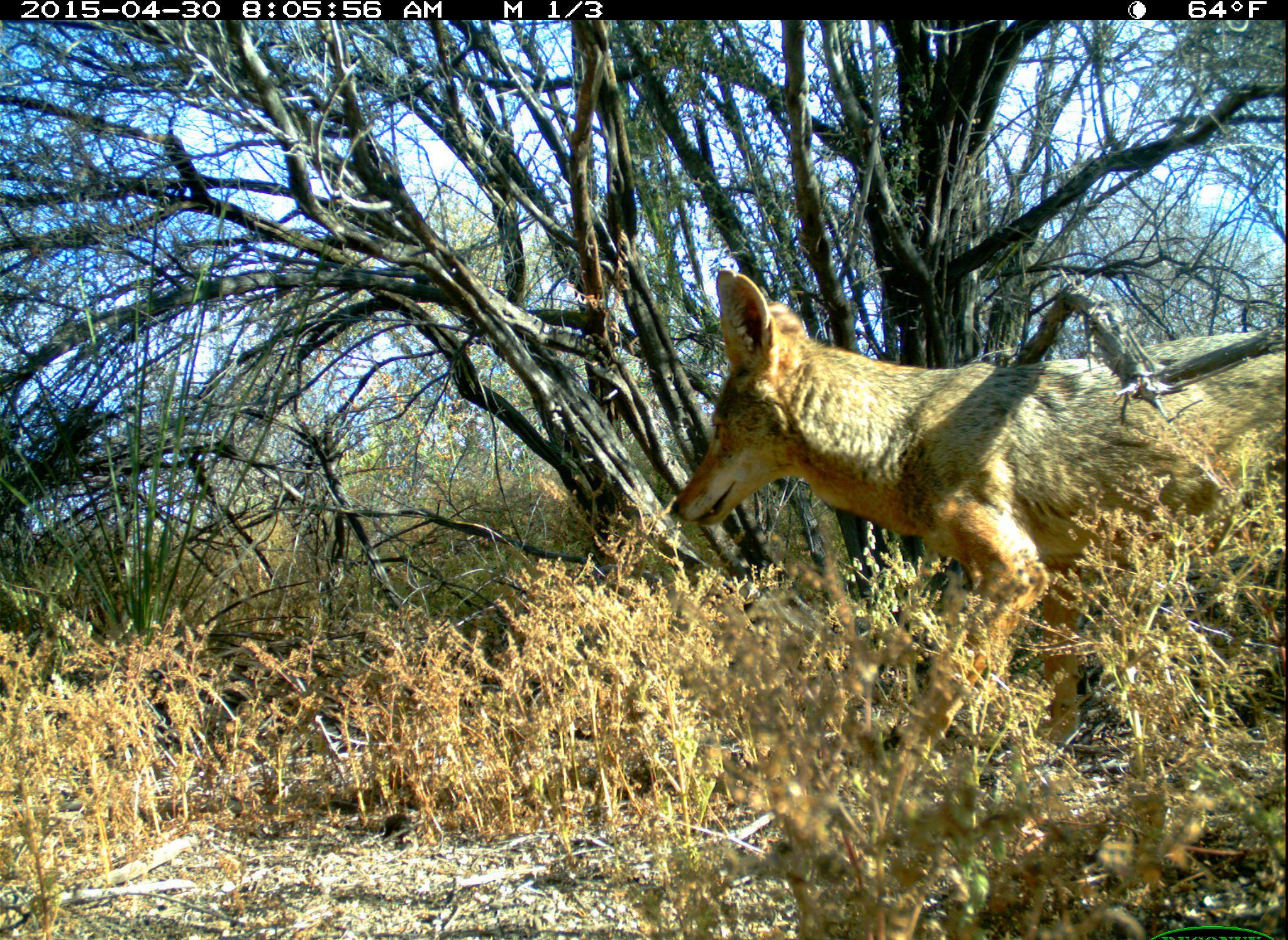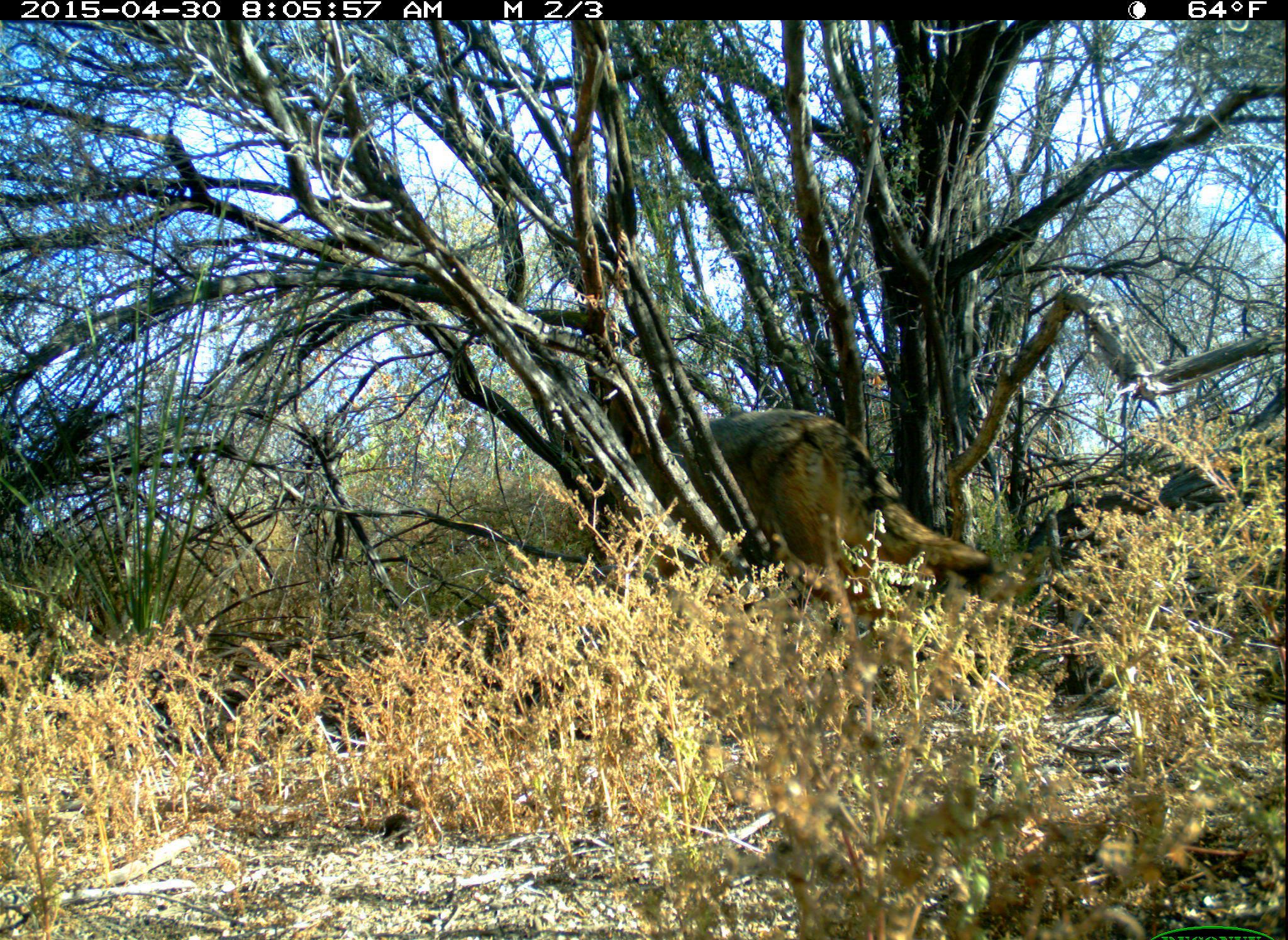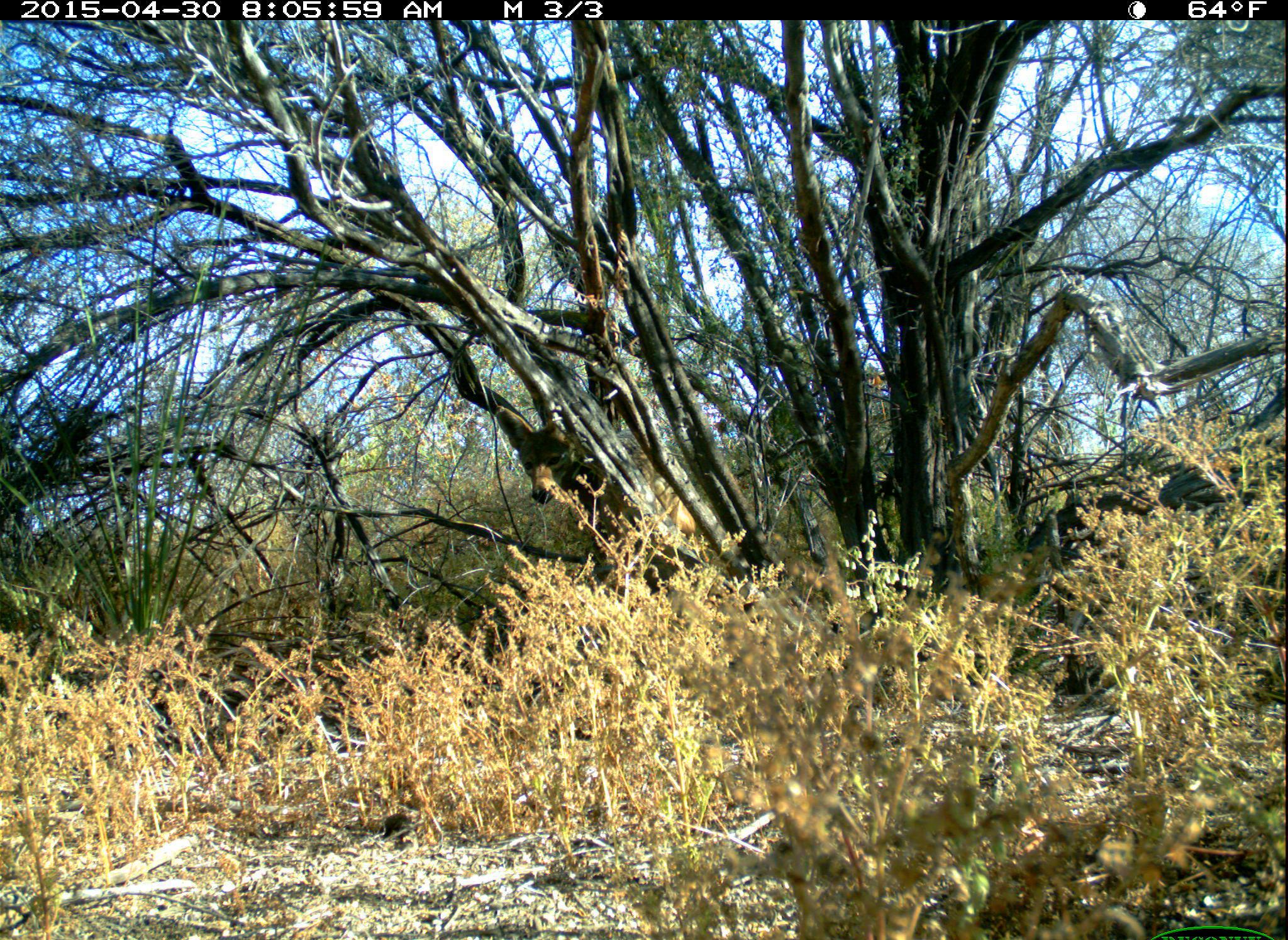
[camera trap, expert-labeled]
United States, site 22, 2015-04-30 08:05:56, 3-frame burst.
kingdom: Animalia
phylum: Chordata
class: Mammalia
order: Carnivora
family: Canidae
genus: Canis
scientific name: Canis latrans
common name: coyote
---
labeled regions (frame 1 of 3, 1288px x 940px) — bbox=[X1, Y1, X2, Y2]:
coyote: bbox=[669, 268, 1288, 830]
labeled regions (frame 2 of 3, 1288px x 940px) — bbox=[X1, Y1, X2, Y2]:
coyote: bbox=[657, 408, 992, 681]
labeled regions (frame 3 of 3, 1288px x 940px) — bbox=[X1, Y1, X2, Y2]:
coyote: bbox=[491, 404, 724, 605]